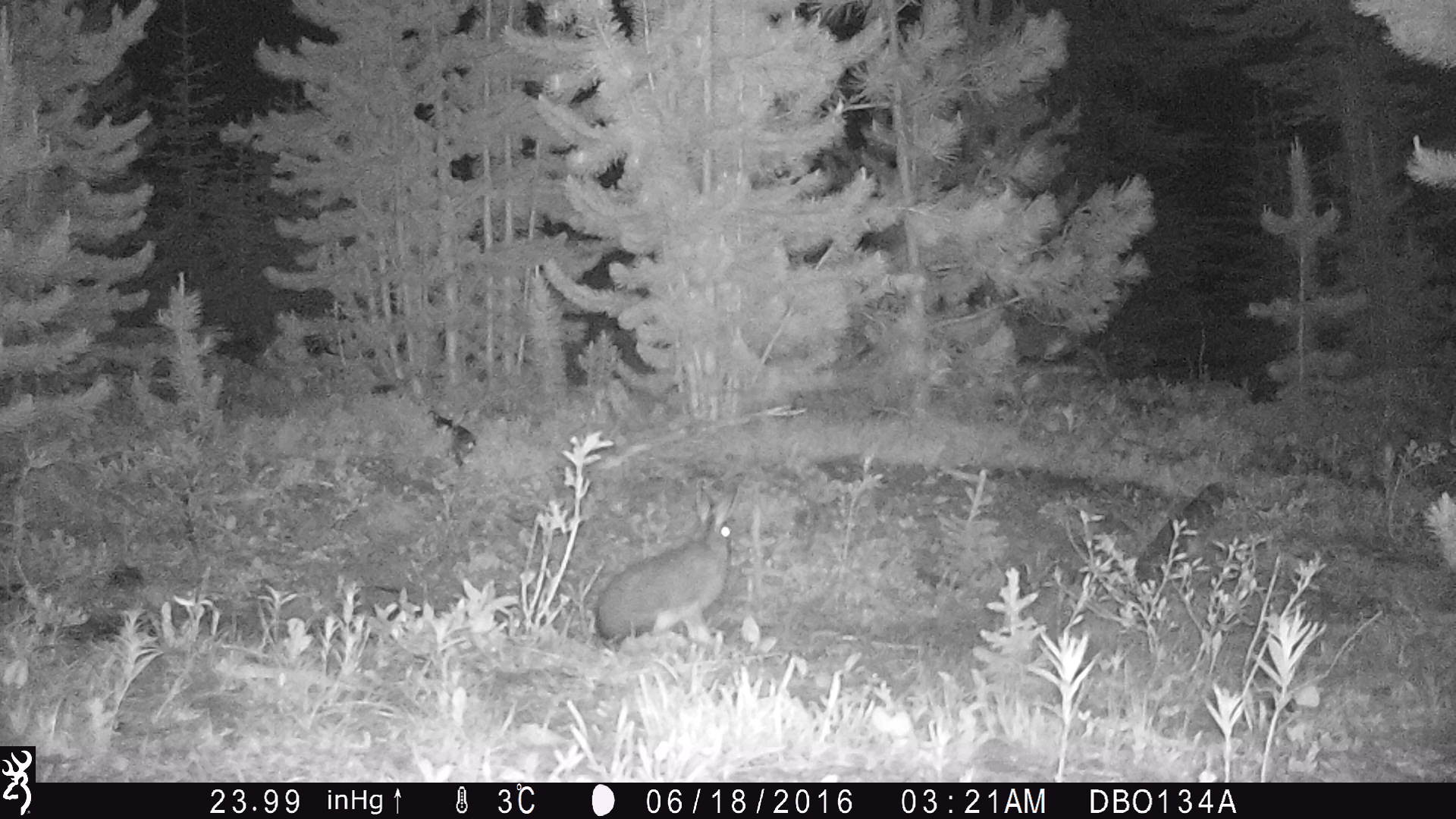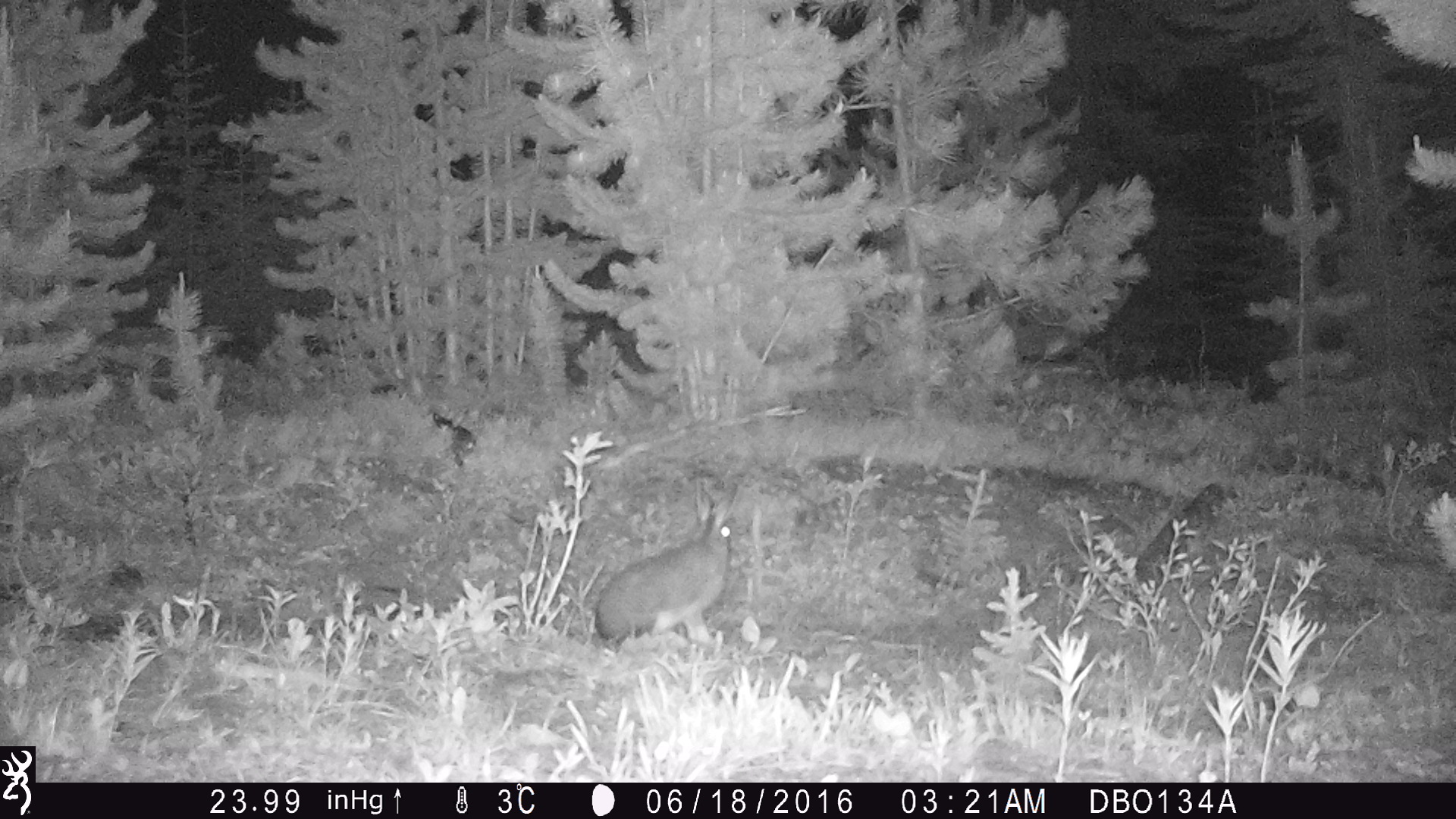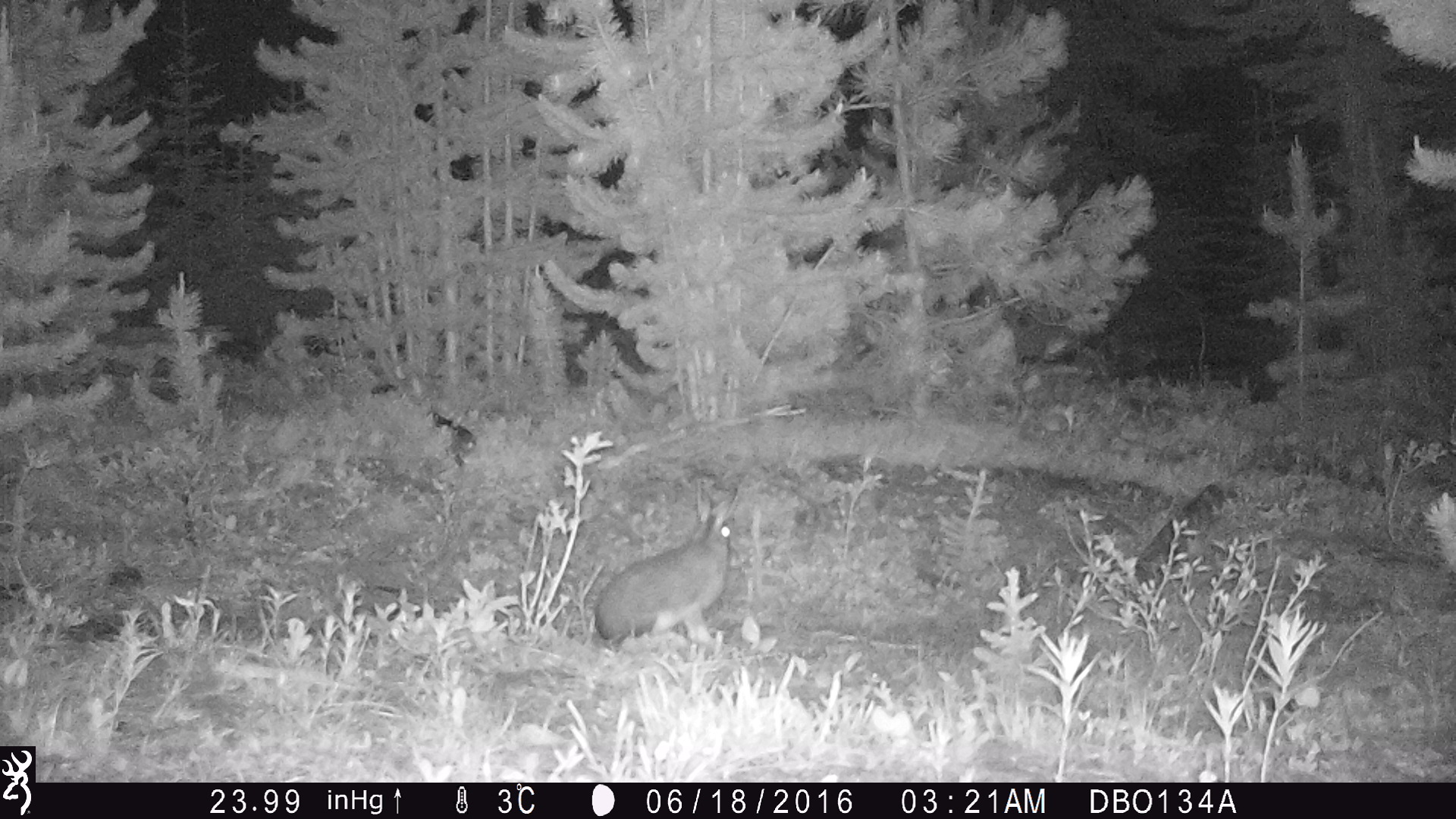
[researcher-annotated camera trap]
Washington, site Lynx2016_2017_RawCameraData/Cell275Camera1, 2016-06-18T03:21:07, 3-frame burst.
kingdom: Animalia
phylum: Chordata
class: Mammalia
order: Lagomorpha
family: Leporidae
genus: Lepus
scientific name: Lepus americanus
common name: snowshoe hare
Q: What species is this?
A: Lepus americanus (snowshoe hare).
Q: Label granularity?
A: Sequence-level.